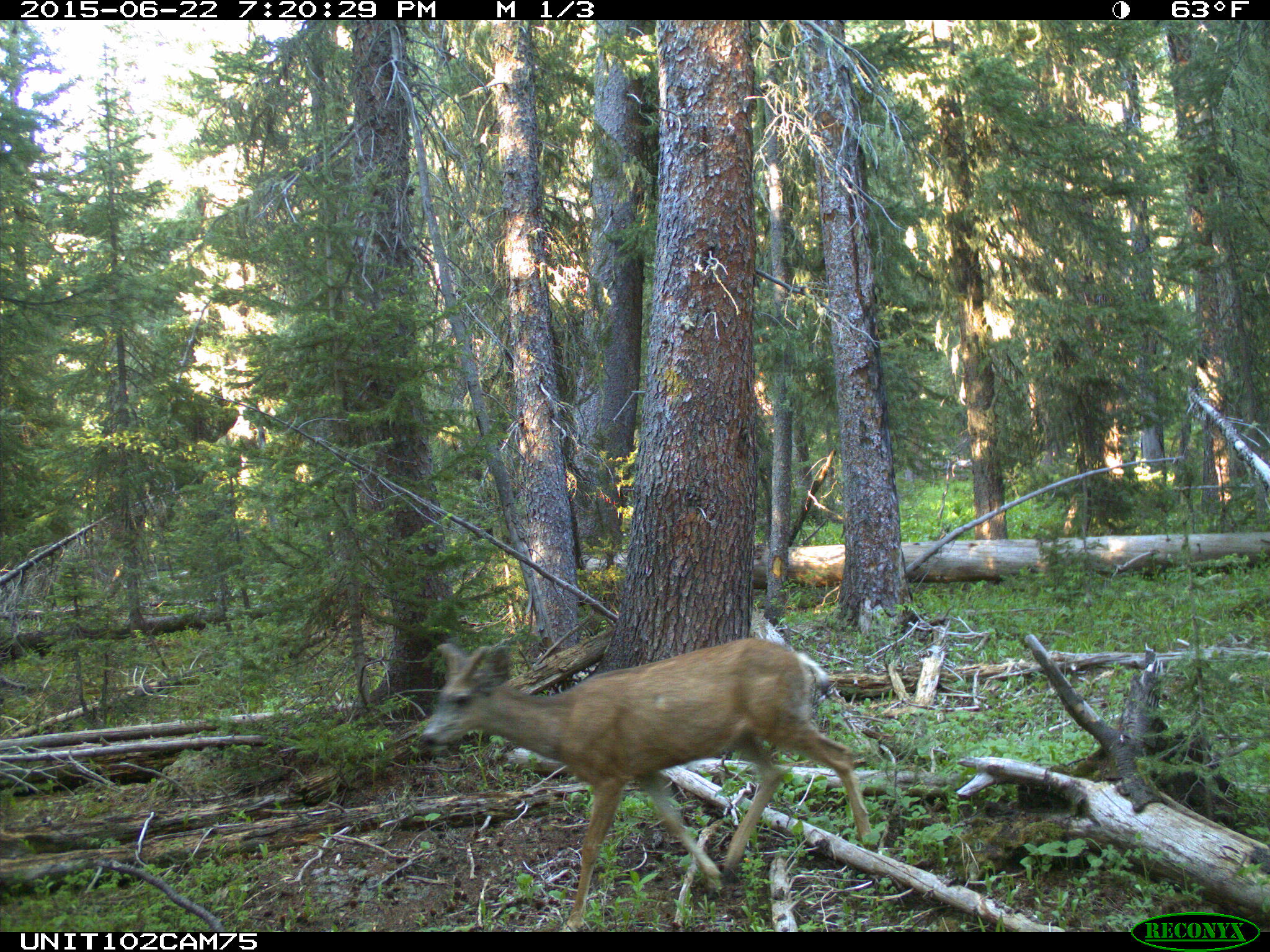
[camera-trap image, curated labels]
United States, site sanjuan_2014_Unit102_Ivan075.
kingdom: Animalia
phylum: Chordata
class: Mammalia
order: Artiodactyla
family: Cervidae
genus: Odocoileus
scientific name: Odocoileus hemionus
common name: mule deer